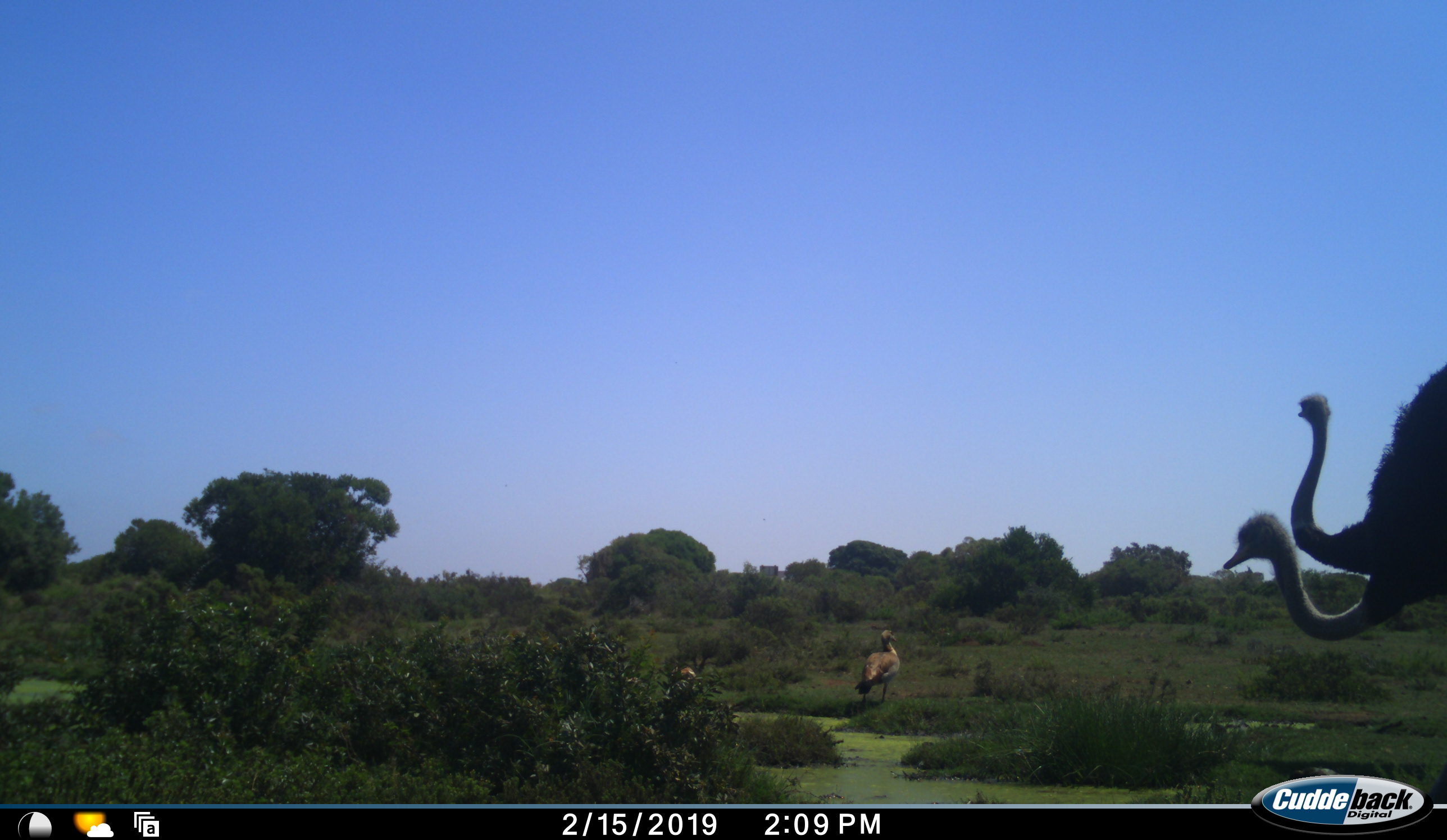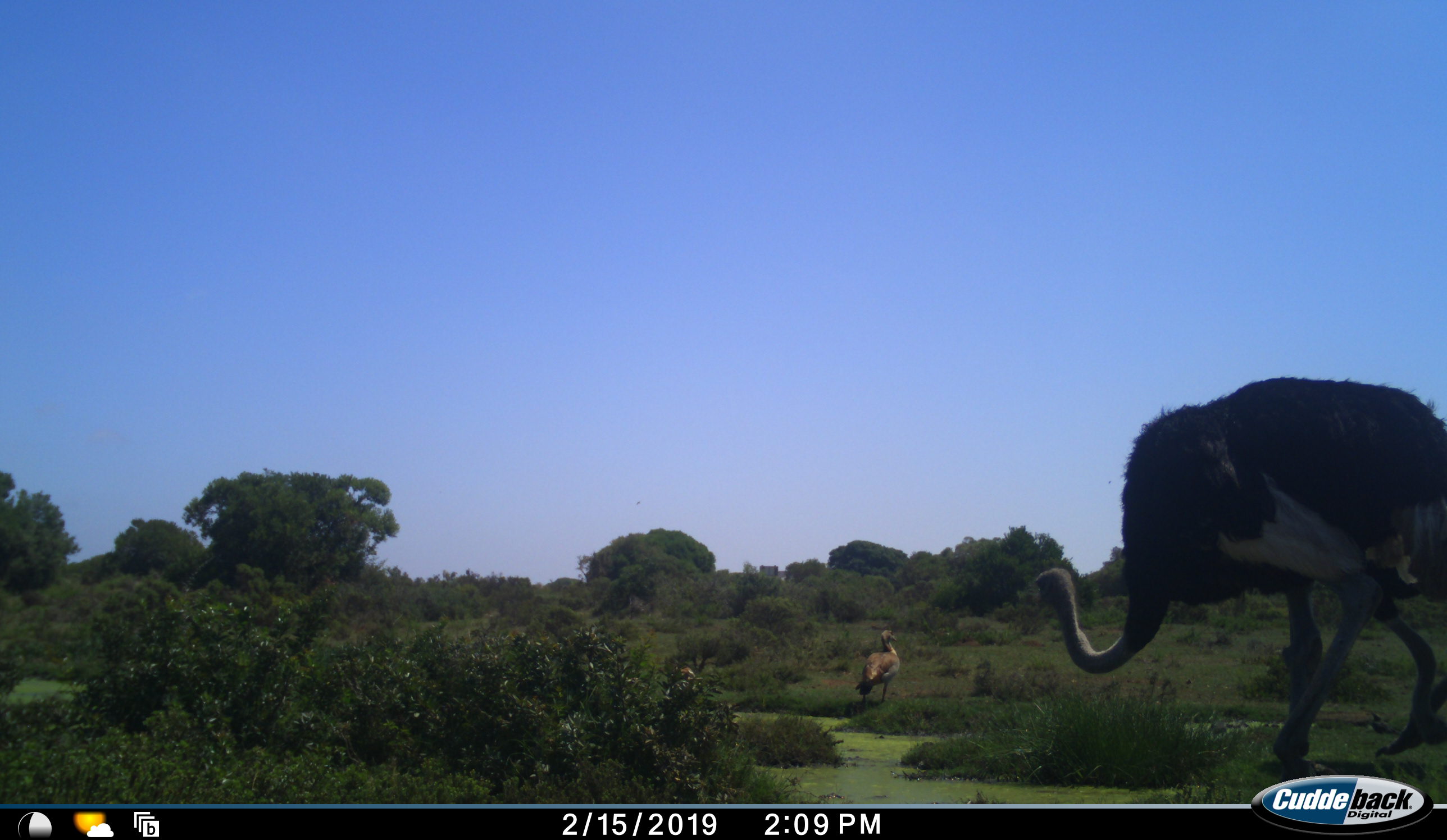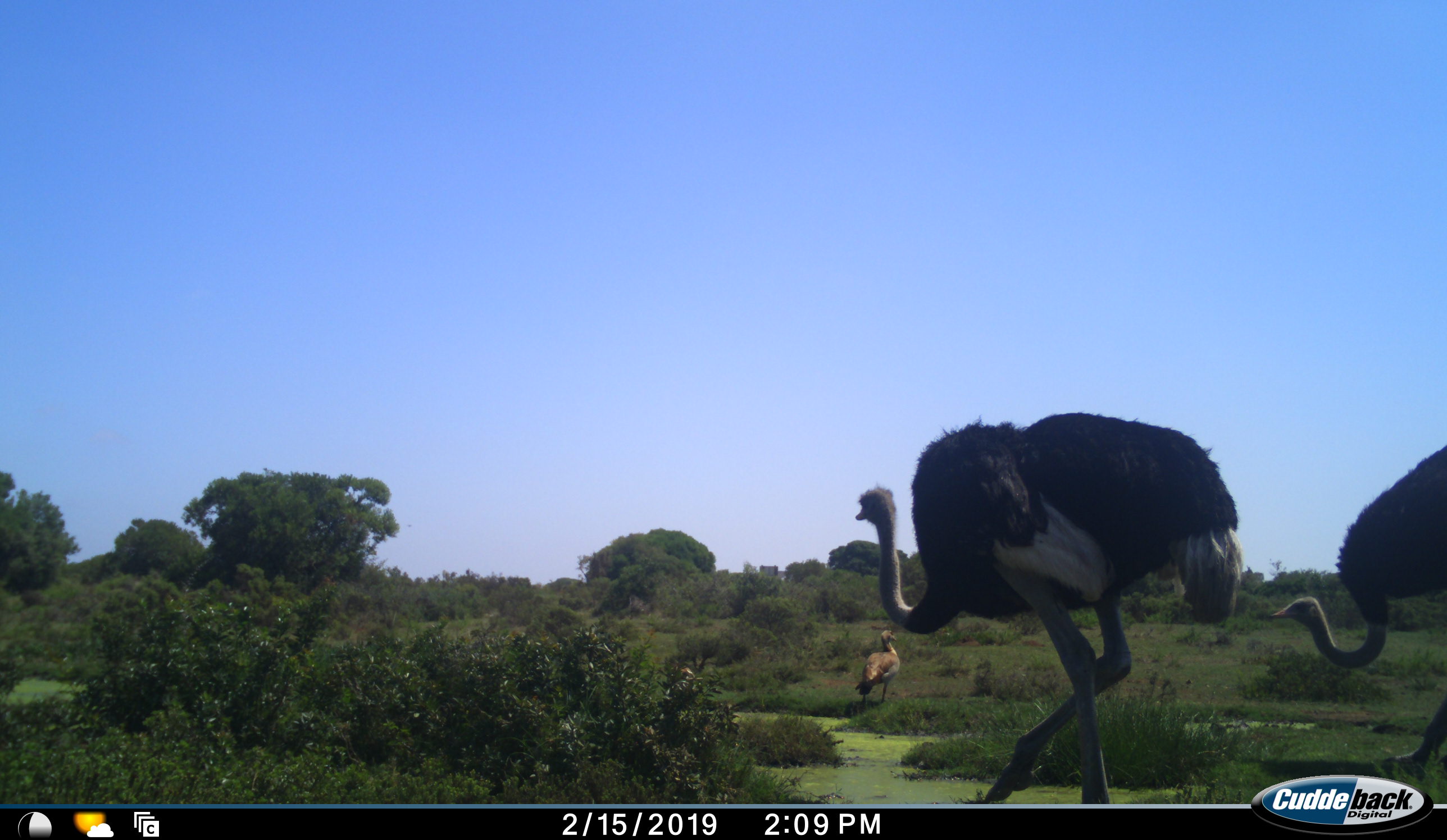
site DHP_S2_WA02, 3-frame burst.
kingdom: Animalia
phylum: Chordata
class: Aves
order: Struthioniformes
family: Struthionidae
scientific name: Struthionidae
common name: ostrich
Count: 2.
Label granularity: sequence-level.